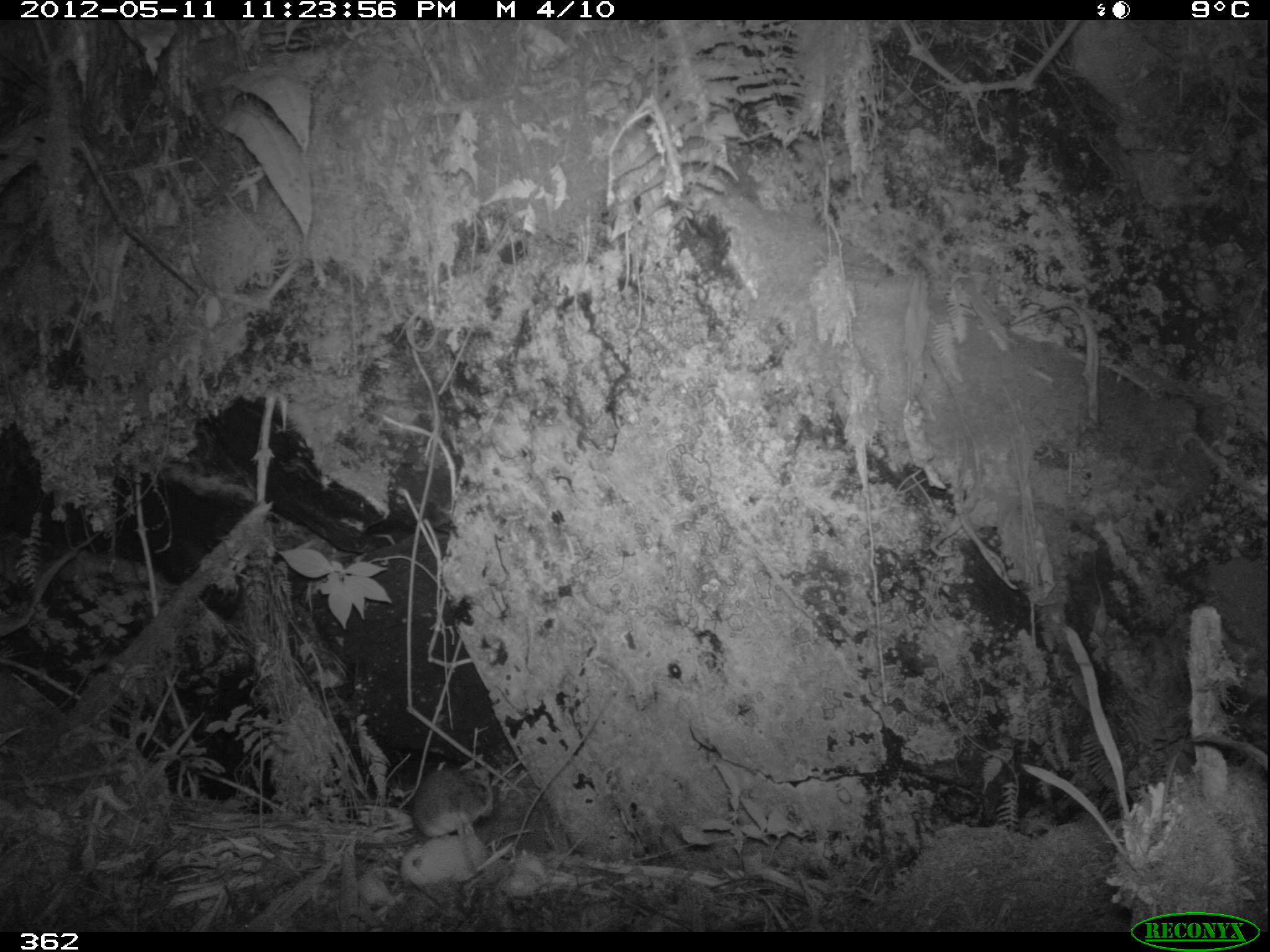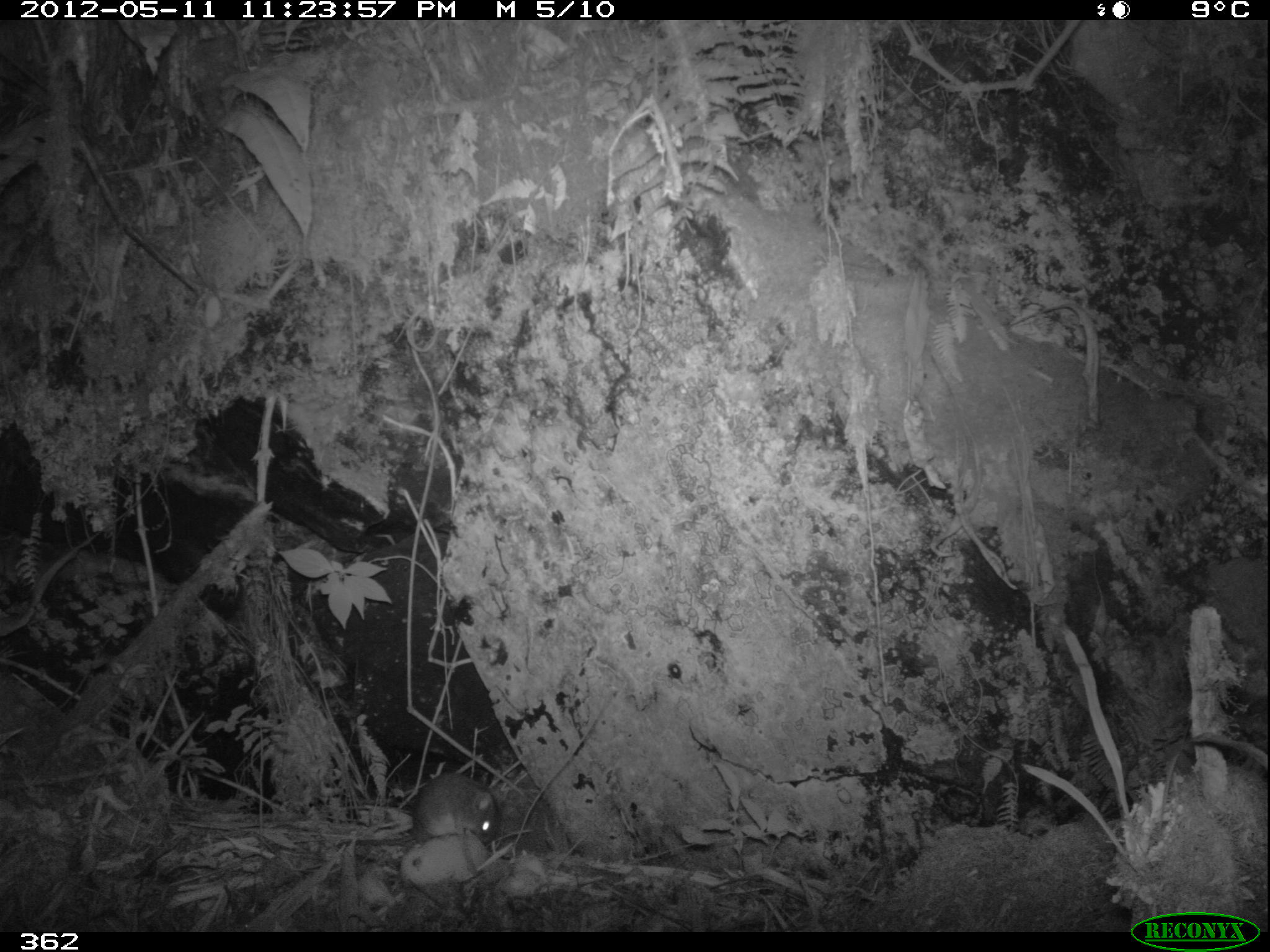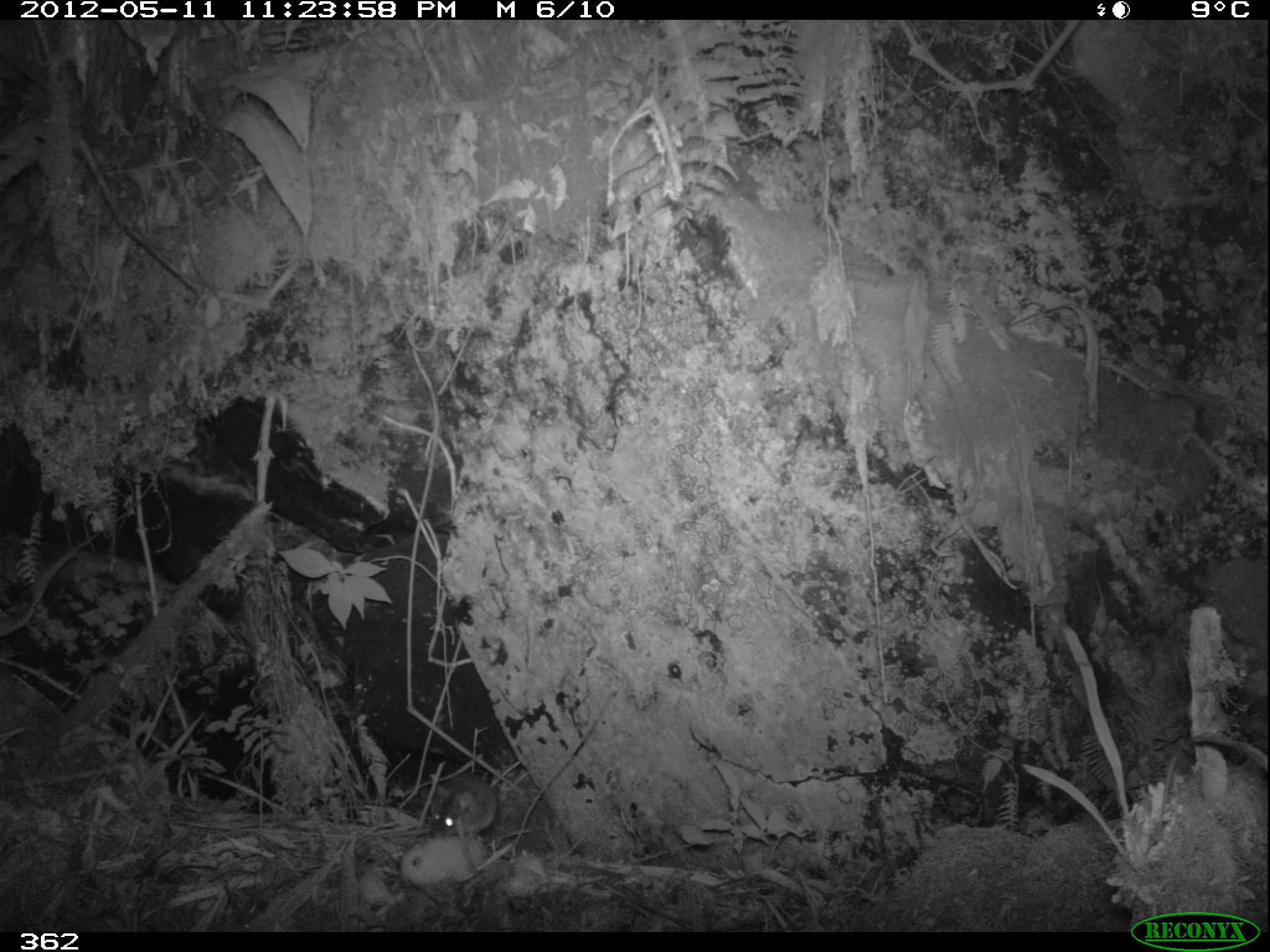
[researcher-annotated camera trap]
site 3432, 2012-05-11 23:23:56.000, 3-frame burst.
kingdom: Animalia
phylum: Chordata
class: Mammalia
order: Rodentia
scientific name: Rodentia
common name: rodents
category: unknown rodent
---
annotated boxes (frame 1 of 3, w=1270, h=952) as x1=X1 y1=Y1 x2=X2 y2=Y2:
unknown rodent: x1=336 y1=764 x2=503 y2=850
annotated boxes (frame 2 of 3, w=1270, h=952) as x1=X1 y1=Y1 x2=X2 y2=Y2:
unknown rodent: x1=336 y1=775 x2=498 y2=847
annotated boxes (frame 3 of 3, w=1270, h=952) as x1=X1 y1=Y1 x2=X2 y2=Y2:
unknown rodent: x1=383 y1=773 x2=496 y2=838